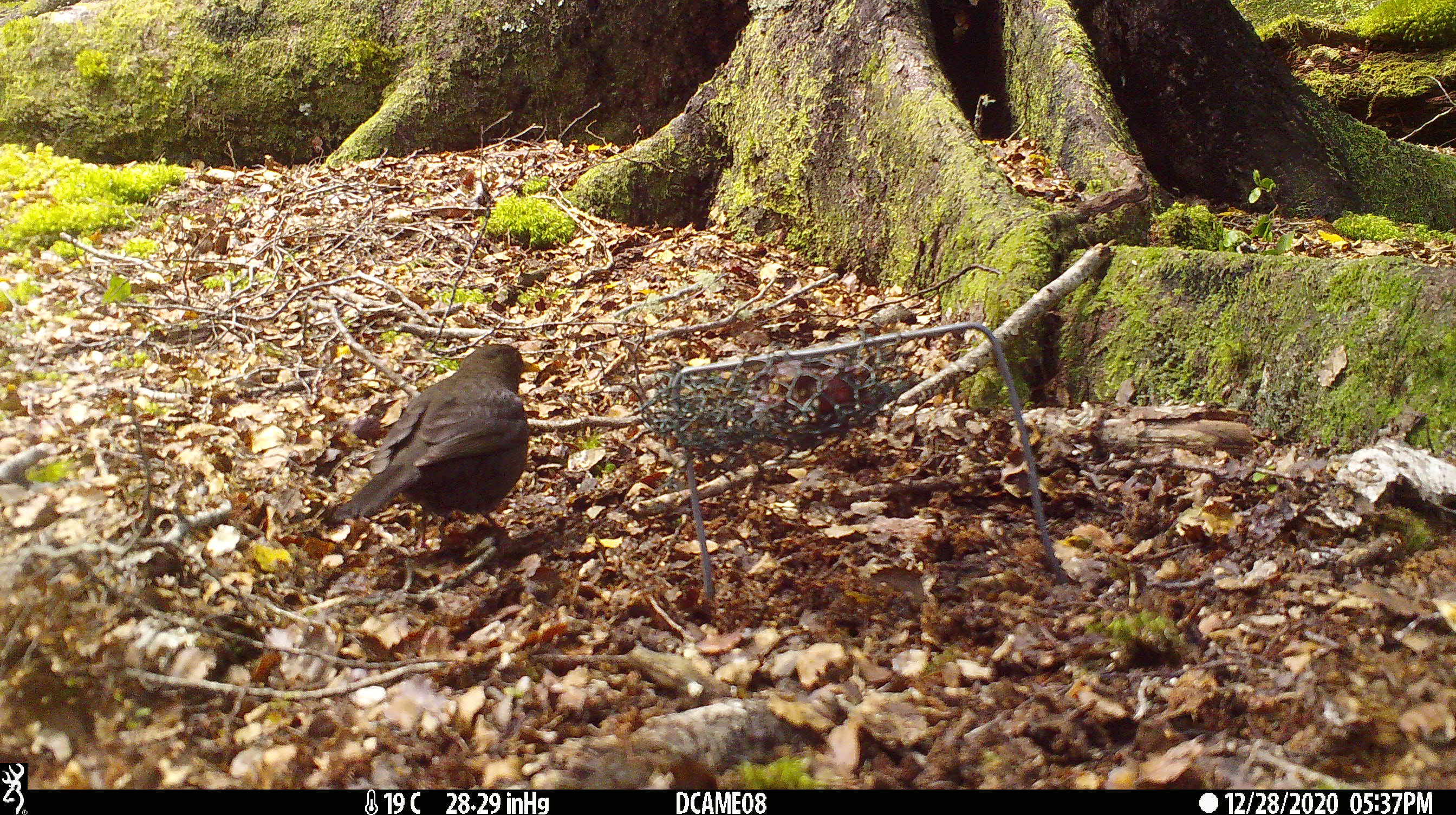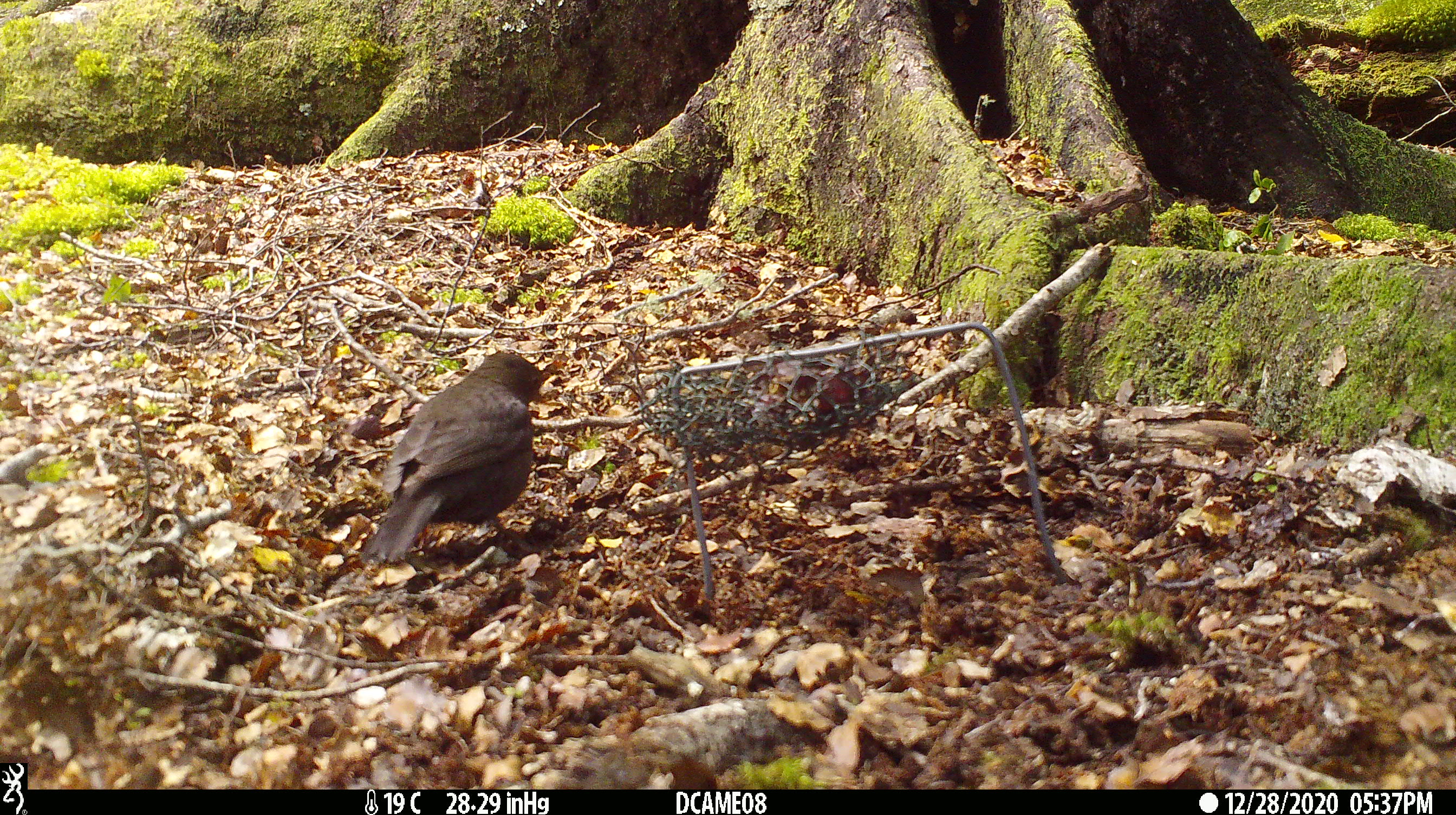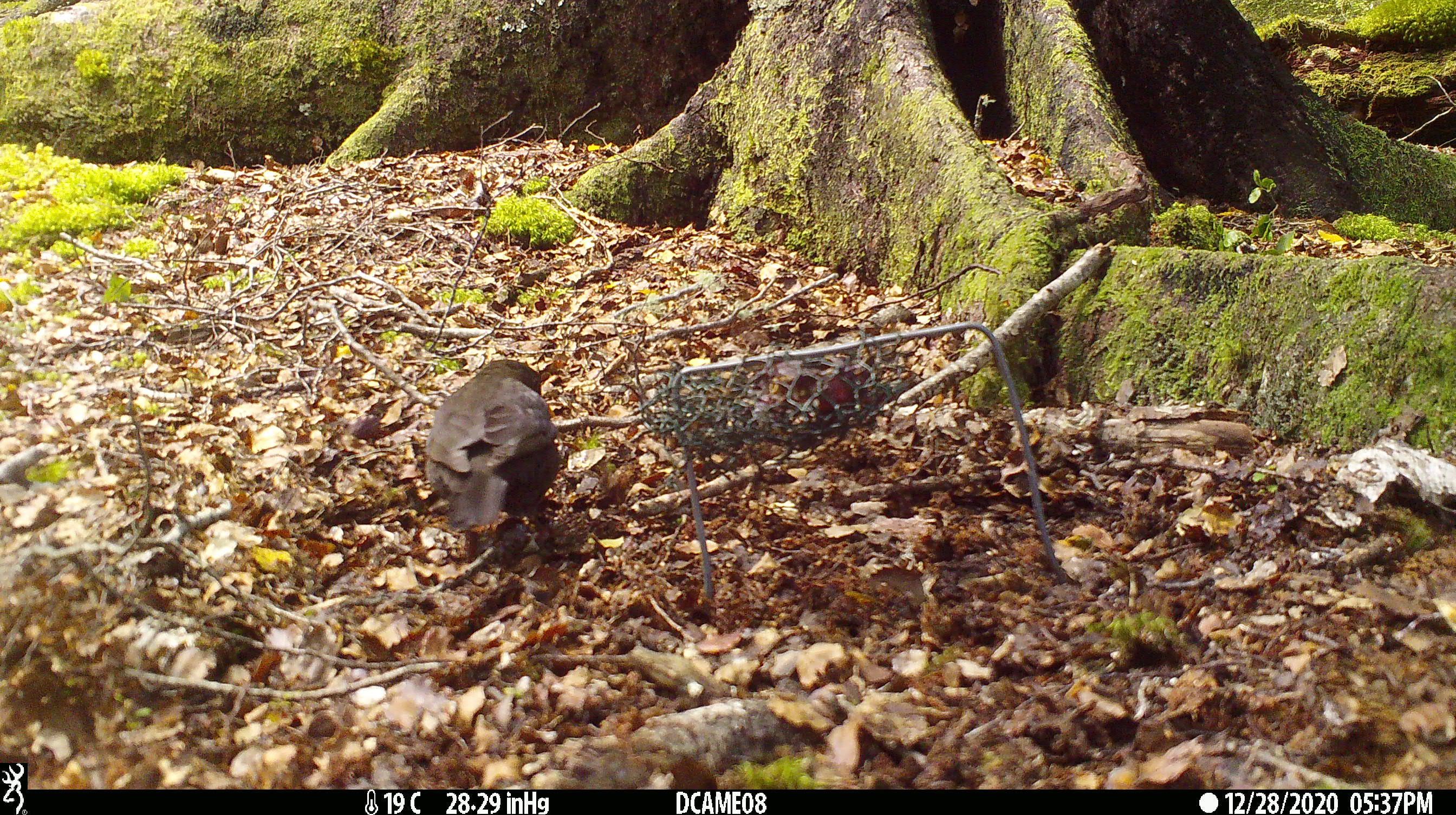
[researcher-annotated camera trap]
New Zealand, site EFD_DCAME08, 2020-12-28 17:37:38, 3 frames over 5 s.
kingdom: Animalia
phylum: Chordata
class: Aves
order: Passeriformes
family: Turdidae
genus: Turdus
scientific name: Turdus merula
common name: eurasian blackbird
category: blackbird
Blackbird (eurasian blackbird) (Turdus merula).